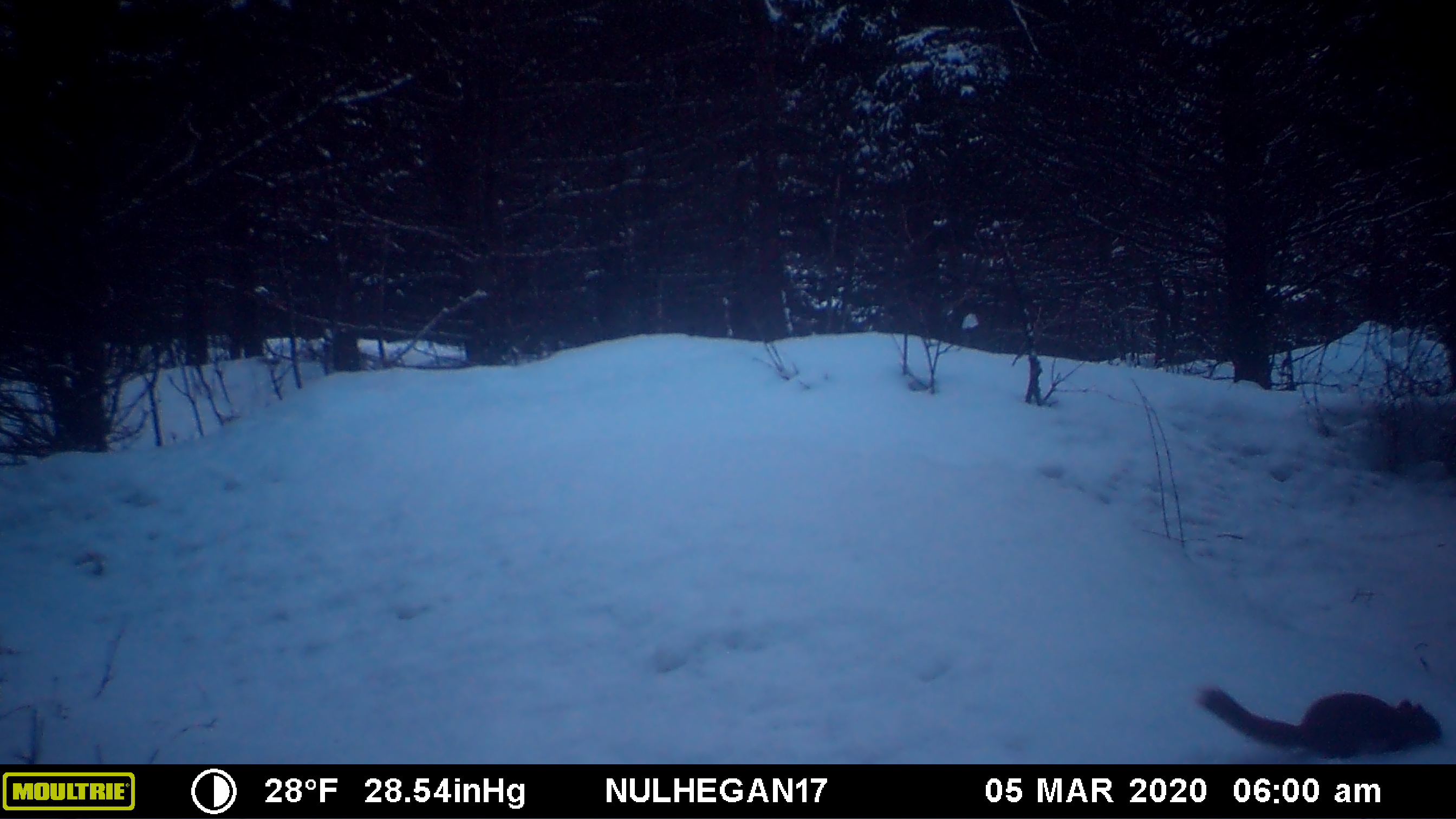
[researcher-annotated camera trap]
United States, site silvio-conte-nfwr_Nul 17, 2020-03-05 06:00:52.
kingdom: Animalia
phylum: Chordata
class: Mammalia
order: Rodentia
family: Sciuridae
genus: Tamiasciurus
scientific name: Tamiasciurus hudsonicus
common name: red squirrel